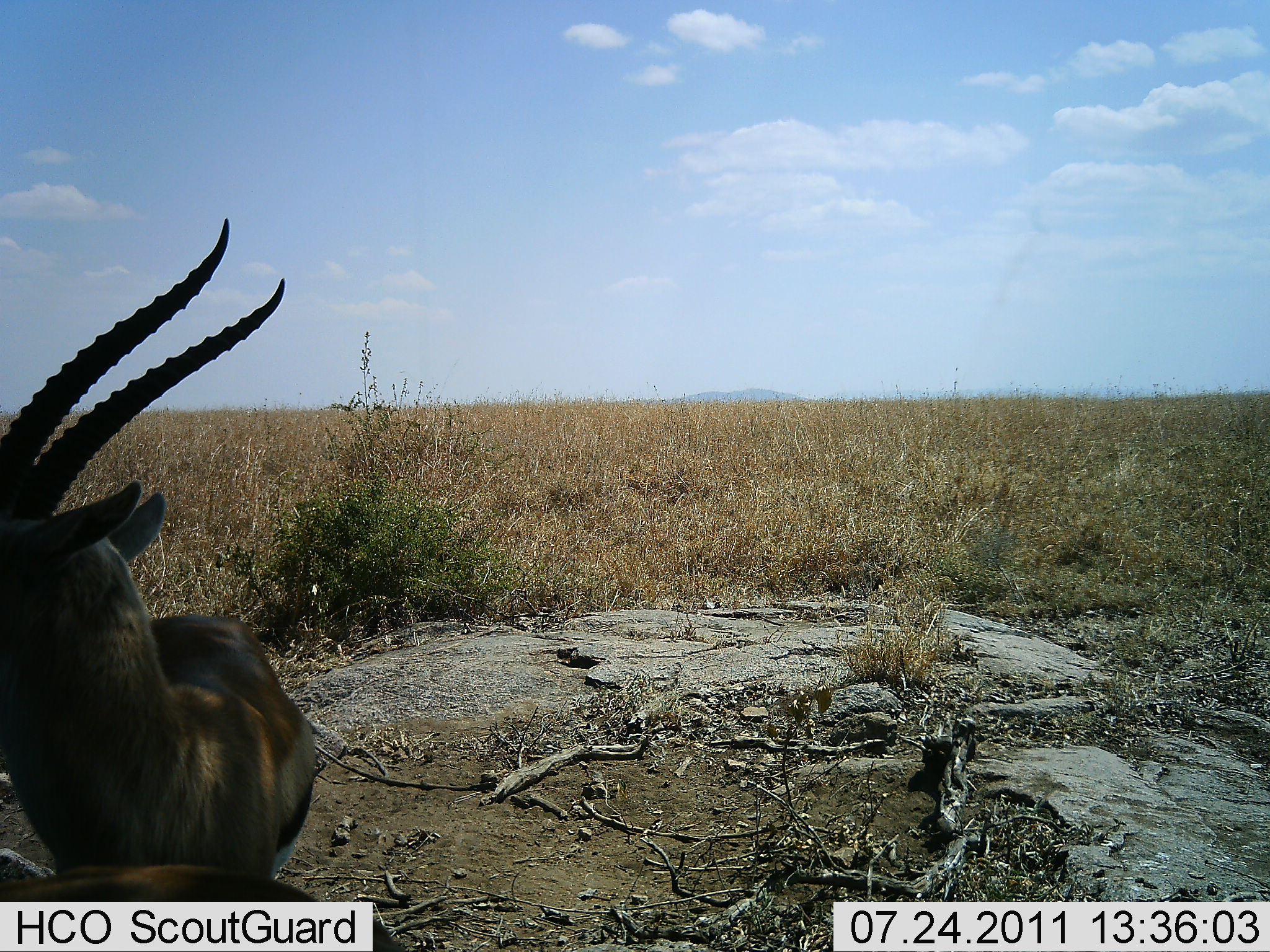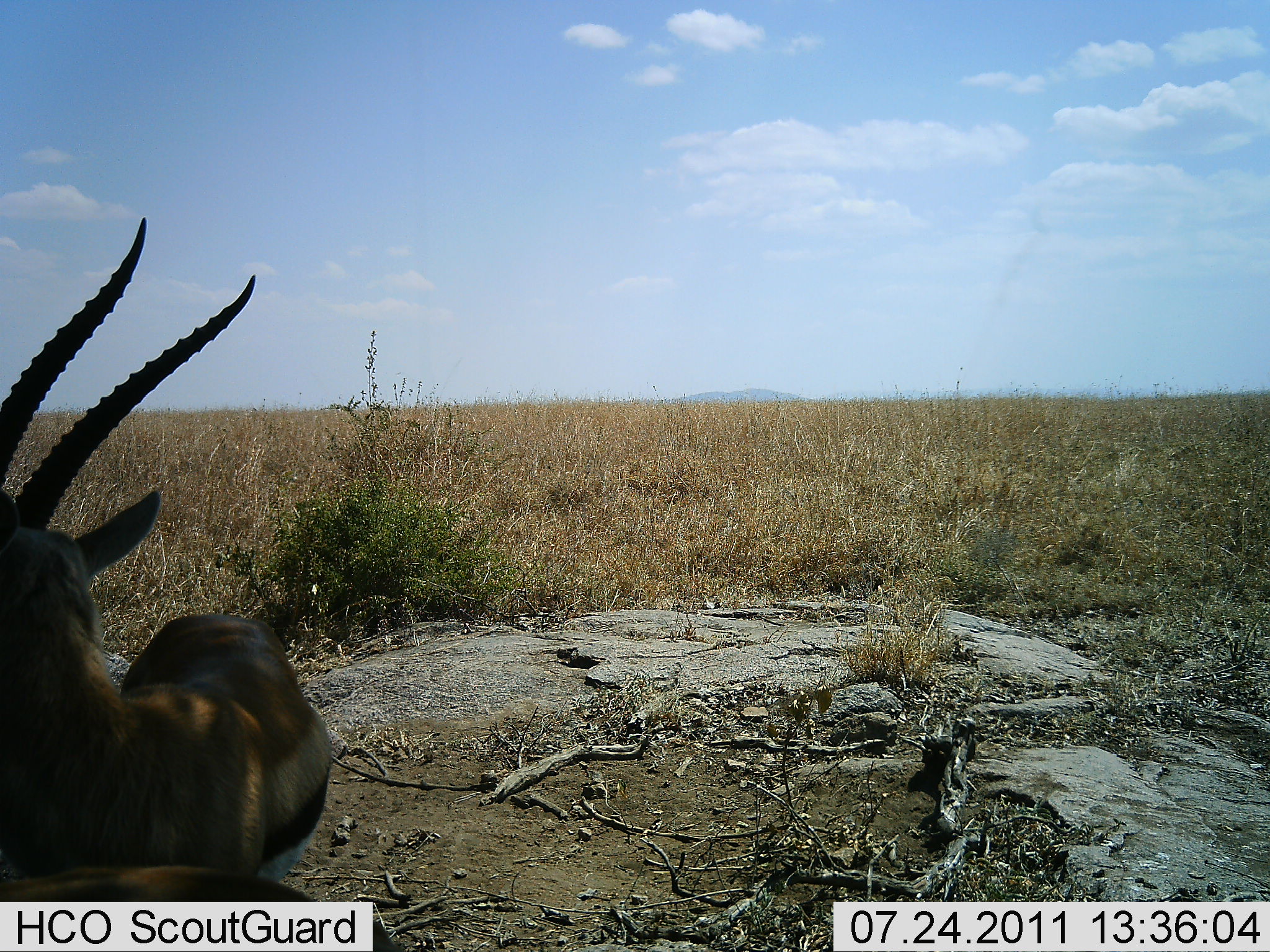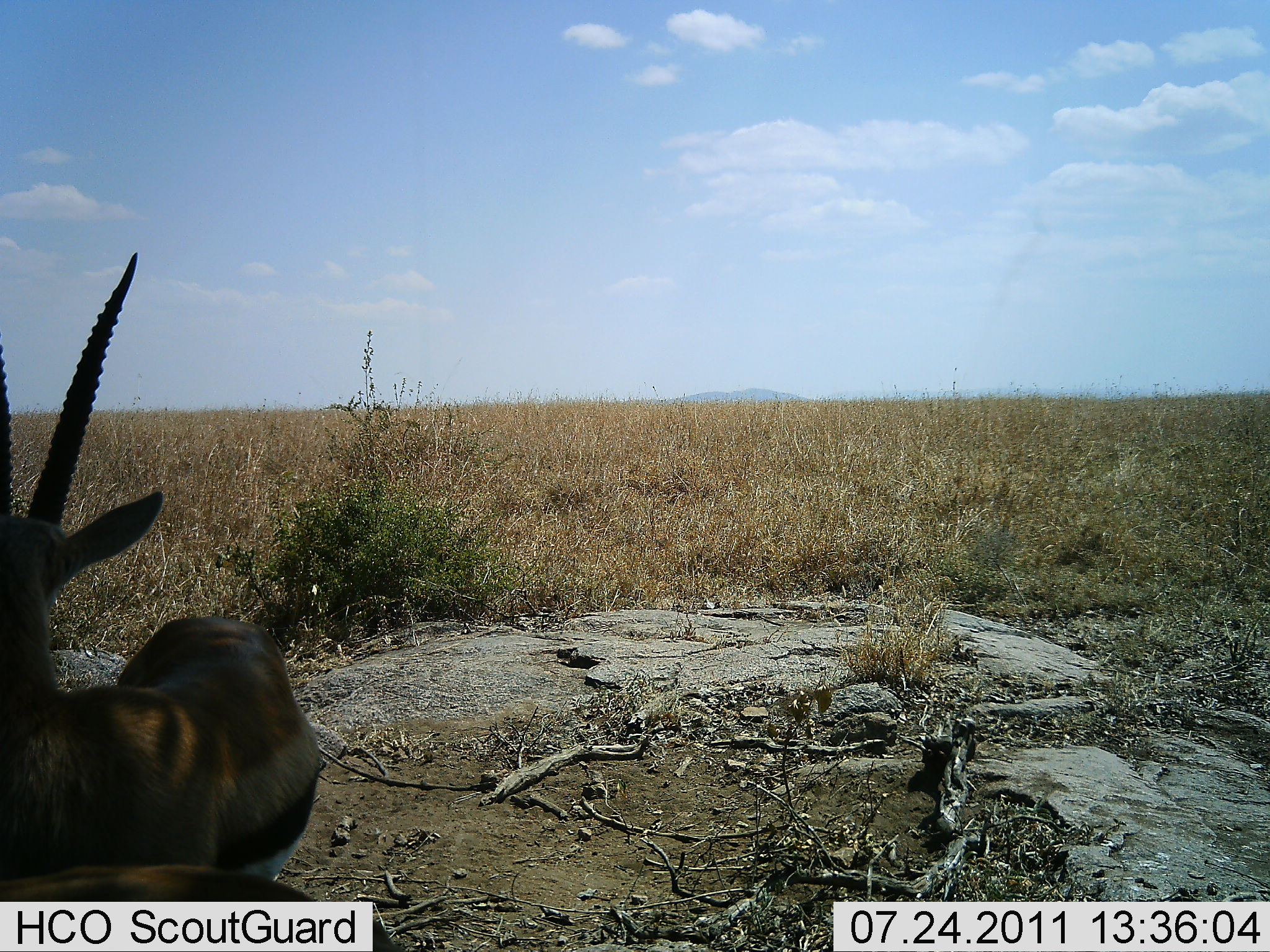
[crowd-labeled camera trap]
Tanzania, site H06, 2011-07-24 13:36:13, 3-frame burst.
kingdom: Animalia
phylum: Chordata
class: Mammalia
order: Artiodactyla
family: Bovidae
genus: Eudorcas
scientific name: Eudorcas thomsonii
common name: thomson's gazelle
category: gazellethomsons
Gazellethomsons (thomson's gazelle) (Eudorcas thomsonii), count 1. Behavior (volunteer vote fractions): standing 30%, resting 60%, moving 10%, interacting 0%. Young present (vote fraction): 0%. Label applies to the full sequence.